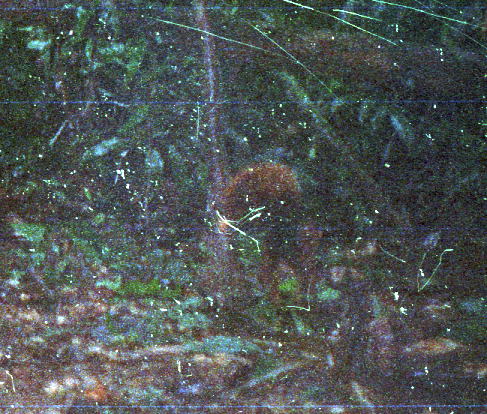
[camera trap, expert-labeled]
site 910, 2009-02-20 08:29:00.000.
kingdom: Animalia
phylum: Chordata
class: Mammalia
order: Rodentia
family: Sciuridae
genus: Sciurus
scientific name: Sciurus igniventris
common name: northern amazon red squirrel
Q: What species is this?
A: Sciurus igniventris (northern amazon red squirrel).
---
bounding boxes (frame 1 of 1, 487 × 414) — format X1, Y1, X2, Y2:
sciurus igniventris: 212, 161, 306, 238